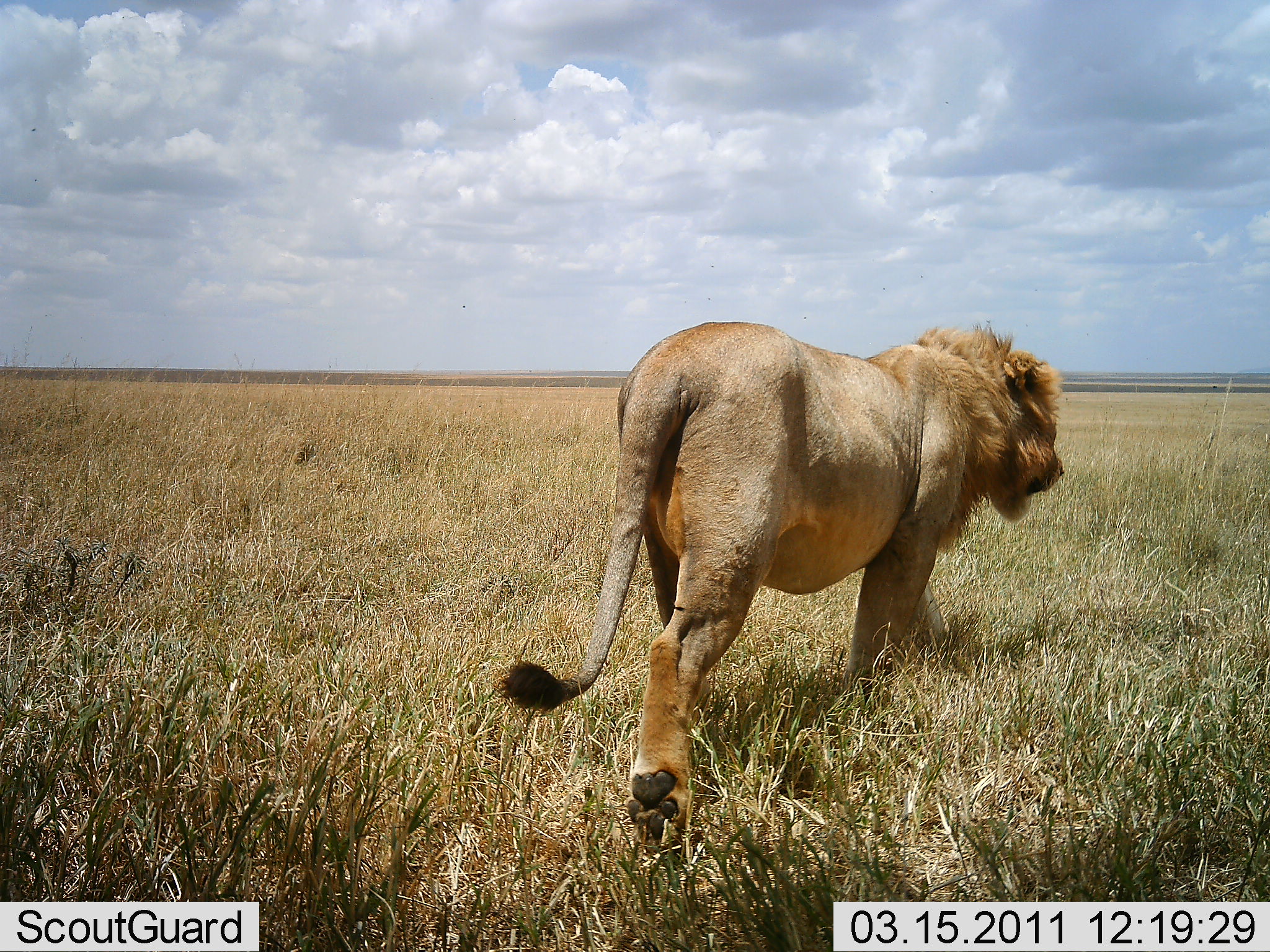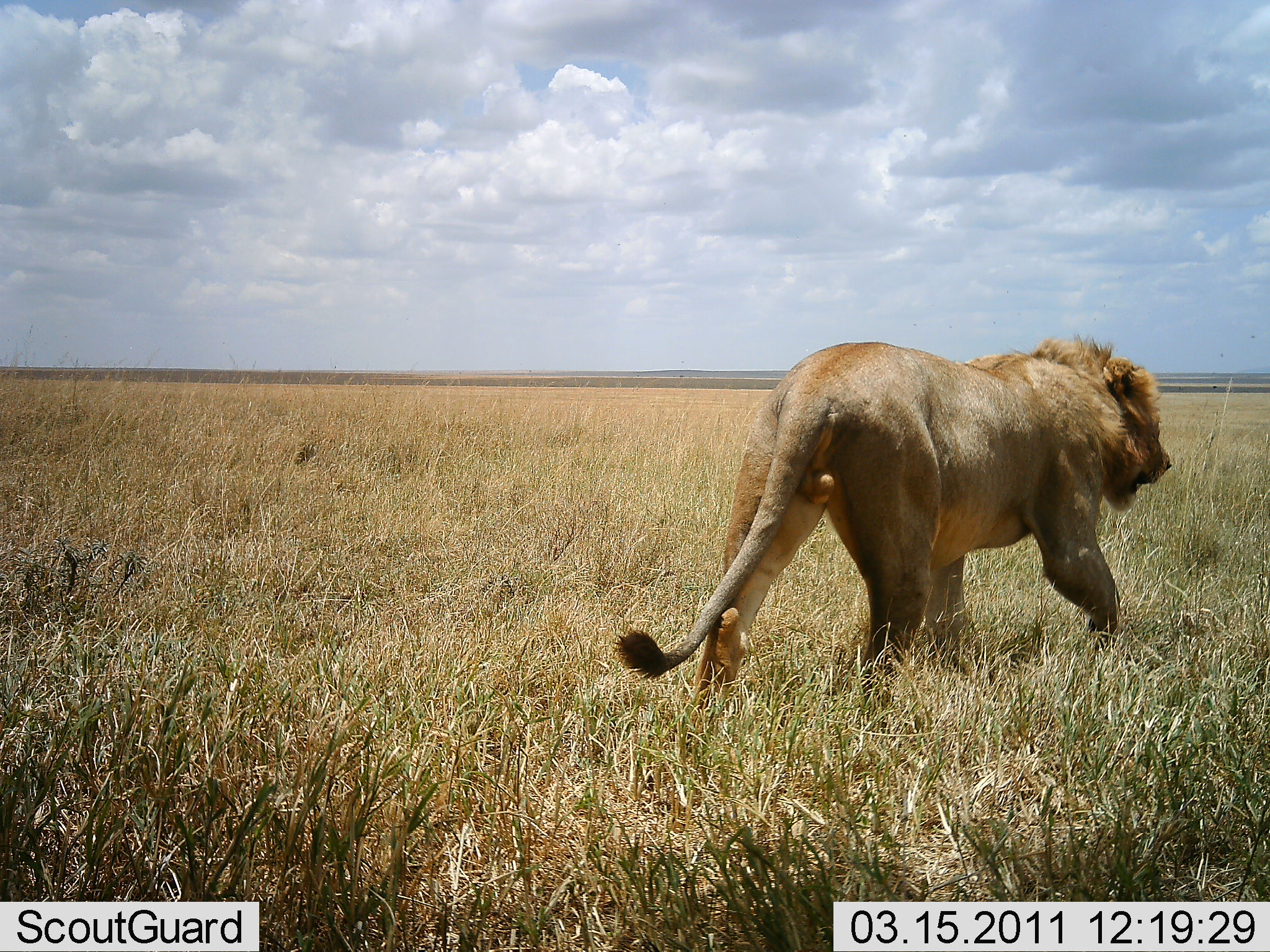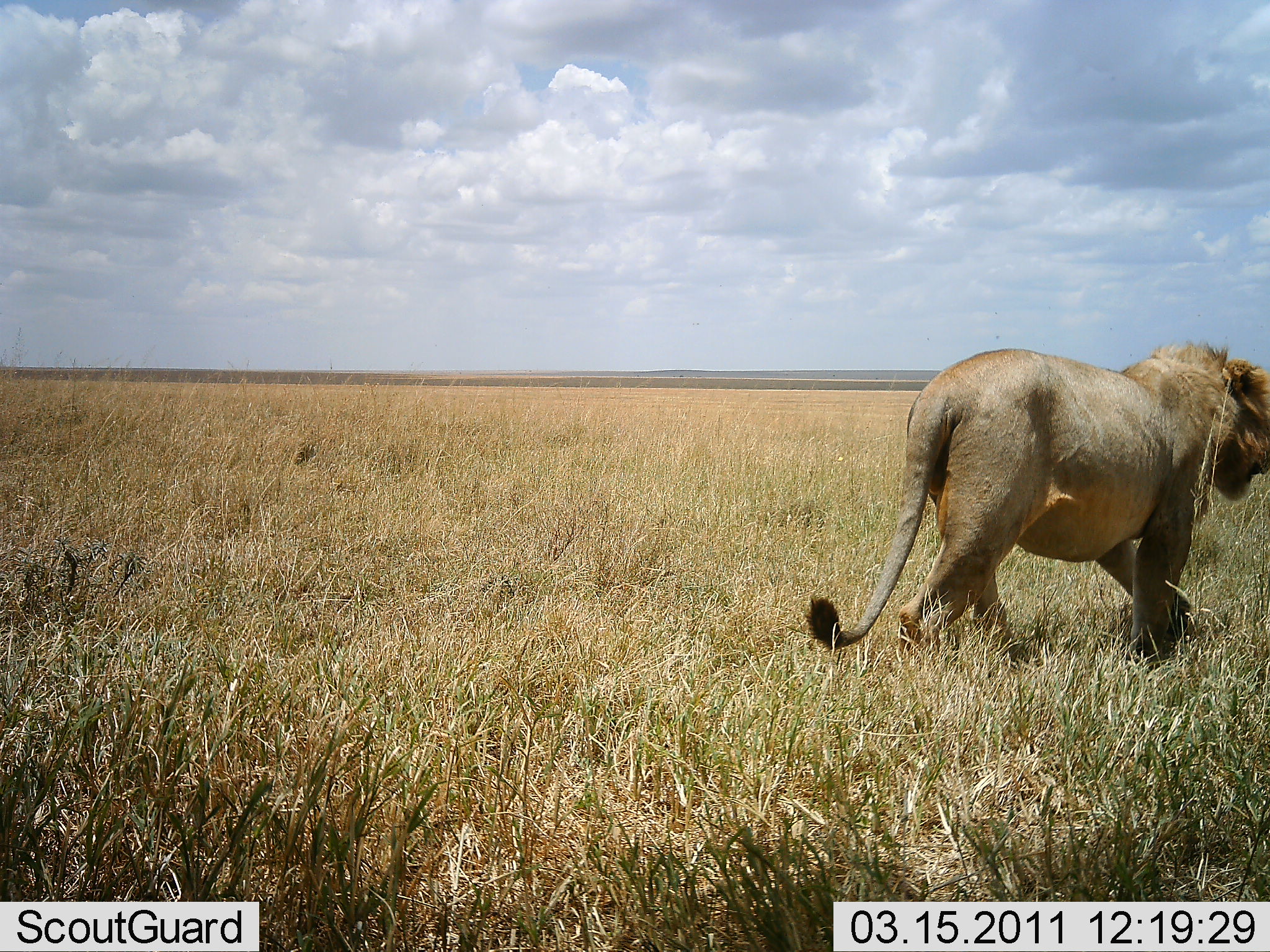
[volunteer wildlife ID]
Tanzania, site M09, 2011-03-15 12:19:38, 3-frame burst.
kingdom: Animalia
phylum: Chordata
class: Mammalia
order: Carnivora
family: Felidae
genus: Panthera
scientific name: Panthera leo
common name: lion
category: lionmale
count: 1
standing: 0%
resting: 0%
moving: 100%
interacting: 0%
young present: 0%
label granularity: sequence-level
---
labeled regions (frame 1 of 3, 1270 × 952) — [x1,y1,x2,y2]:
animal: [493,317,1066,763]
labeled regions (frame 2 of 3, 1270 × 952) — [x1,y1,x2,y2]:
animal: [609,325,1174,739]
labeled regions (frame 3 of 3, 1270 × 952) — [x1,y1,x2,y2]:
animal: [804,334,1270,679]